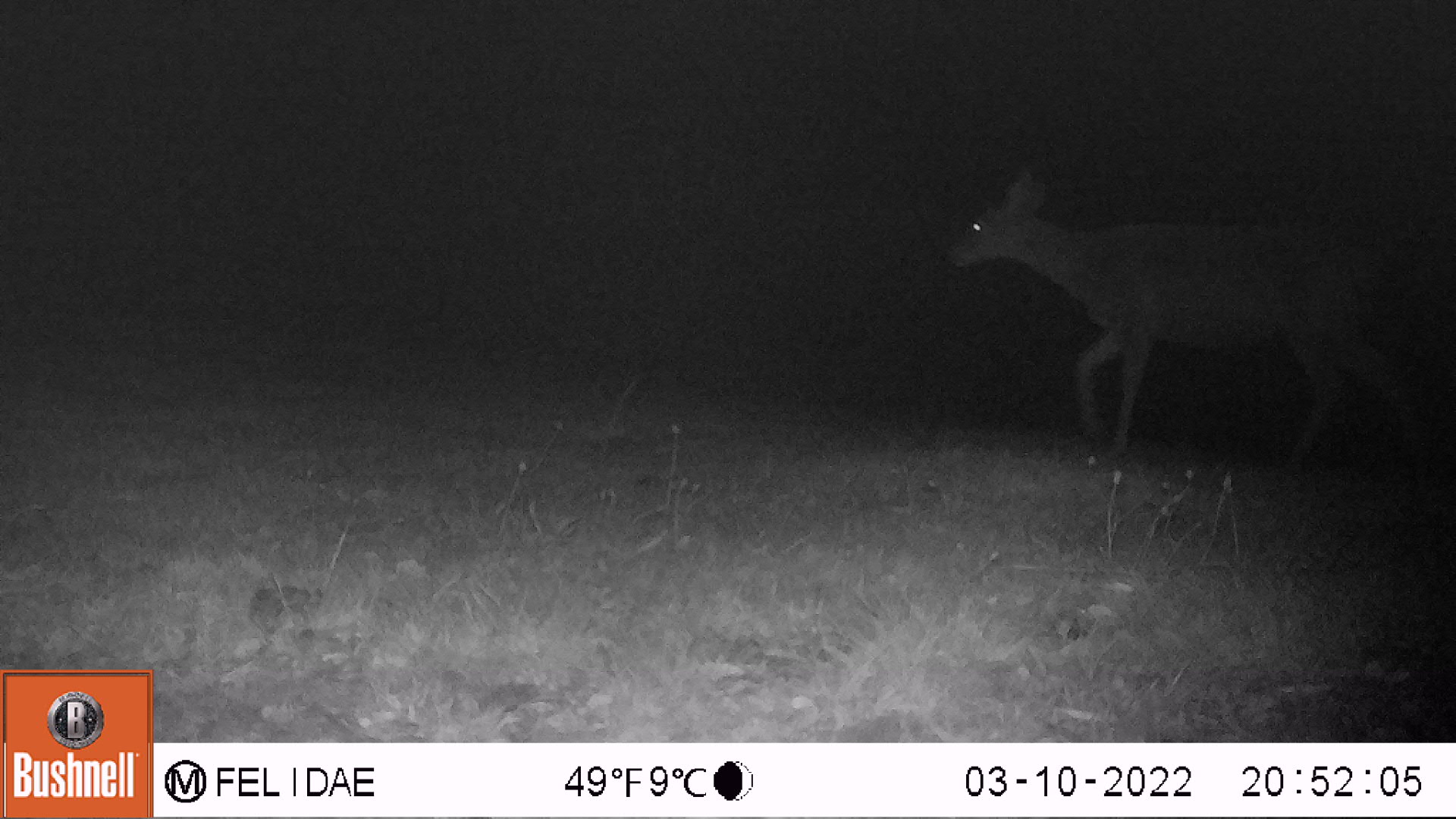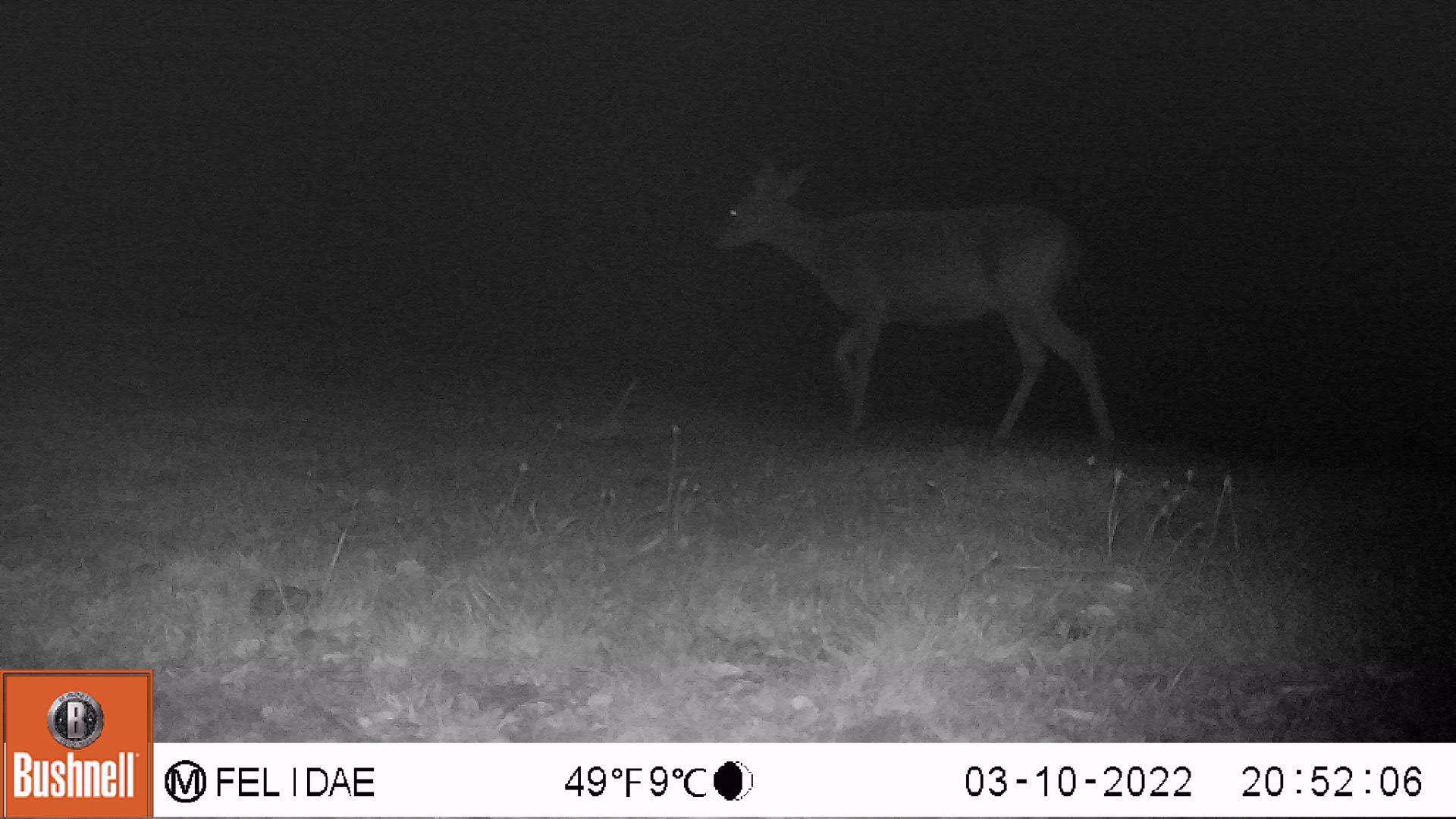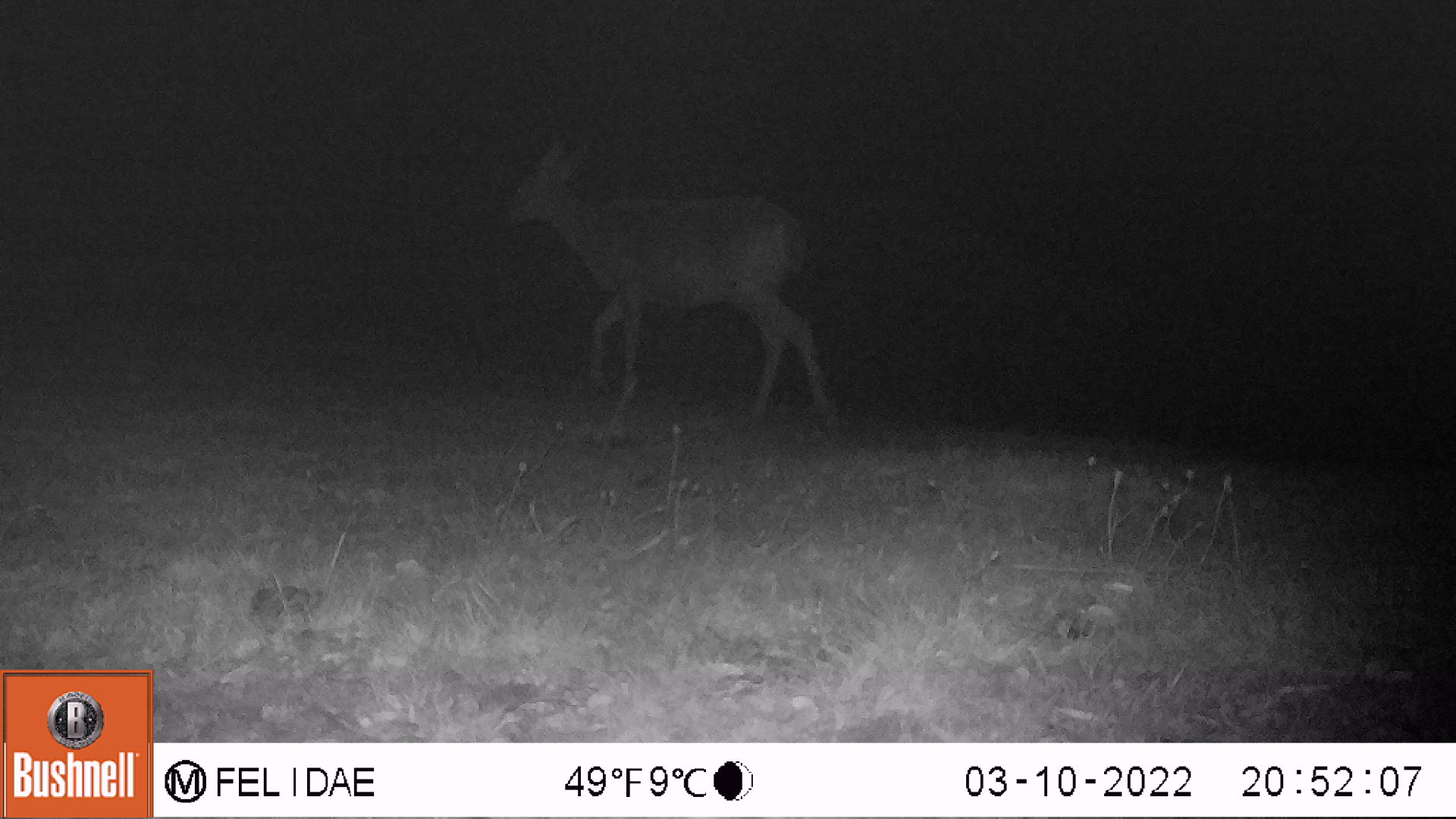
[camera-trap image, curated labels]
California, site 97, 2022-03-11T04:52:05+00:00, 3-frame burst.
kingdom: Animalia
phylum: Chordata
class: Mammalia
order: Artiodactyla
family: Cervidae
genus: Odocoileus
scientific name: Odocoileus hemionus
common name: mule deer